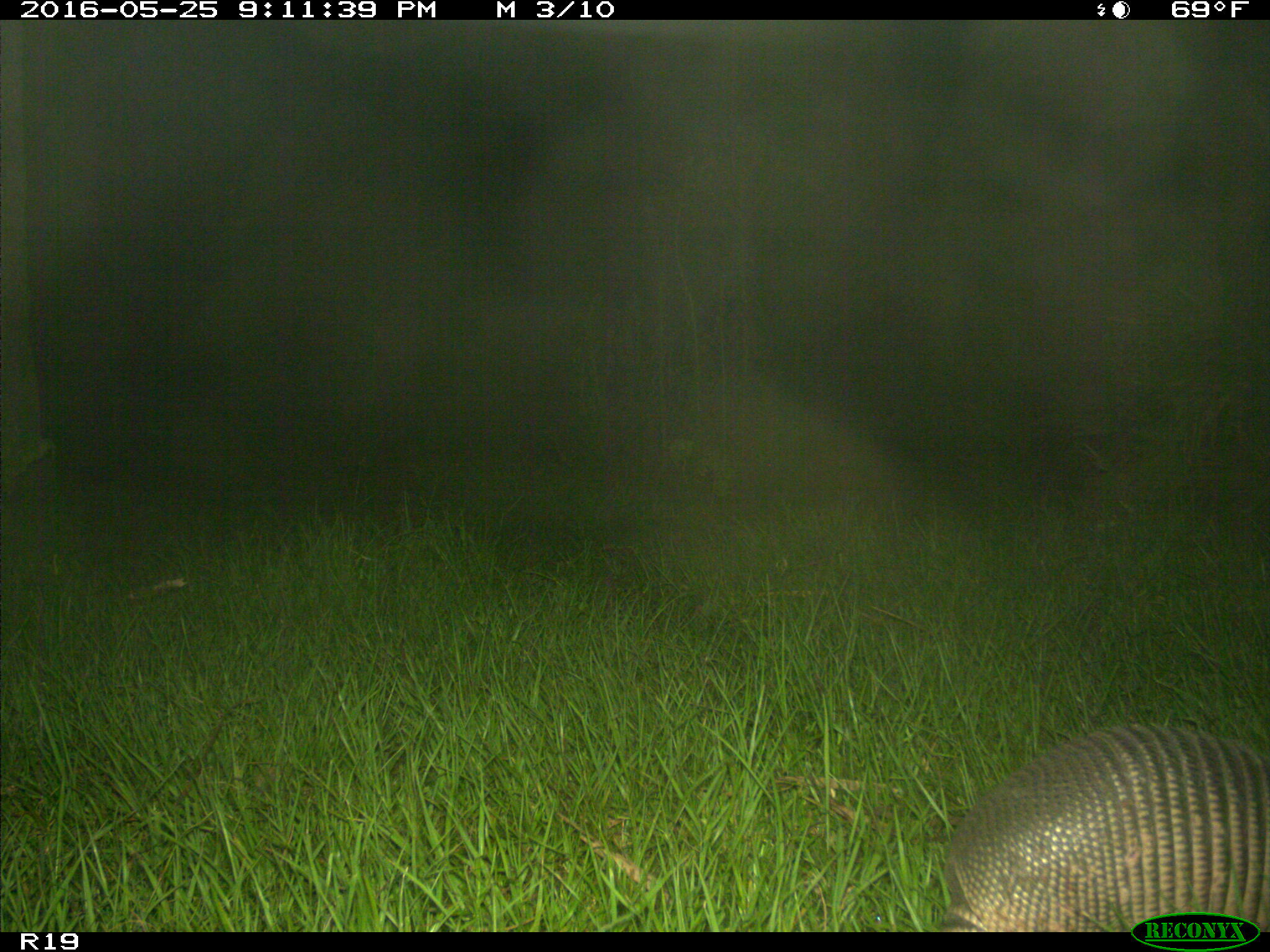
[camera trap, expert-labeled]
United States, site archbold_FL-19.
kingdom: Animalia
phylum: Chordata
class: Mammalia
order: Cingulata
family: Dasypodidae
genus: Dasypus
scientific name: Dasypus novemcinctus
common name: nine-banded armadillo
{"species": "Dasypus novemcinctus (nine-banded armadillo)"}